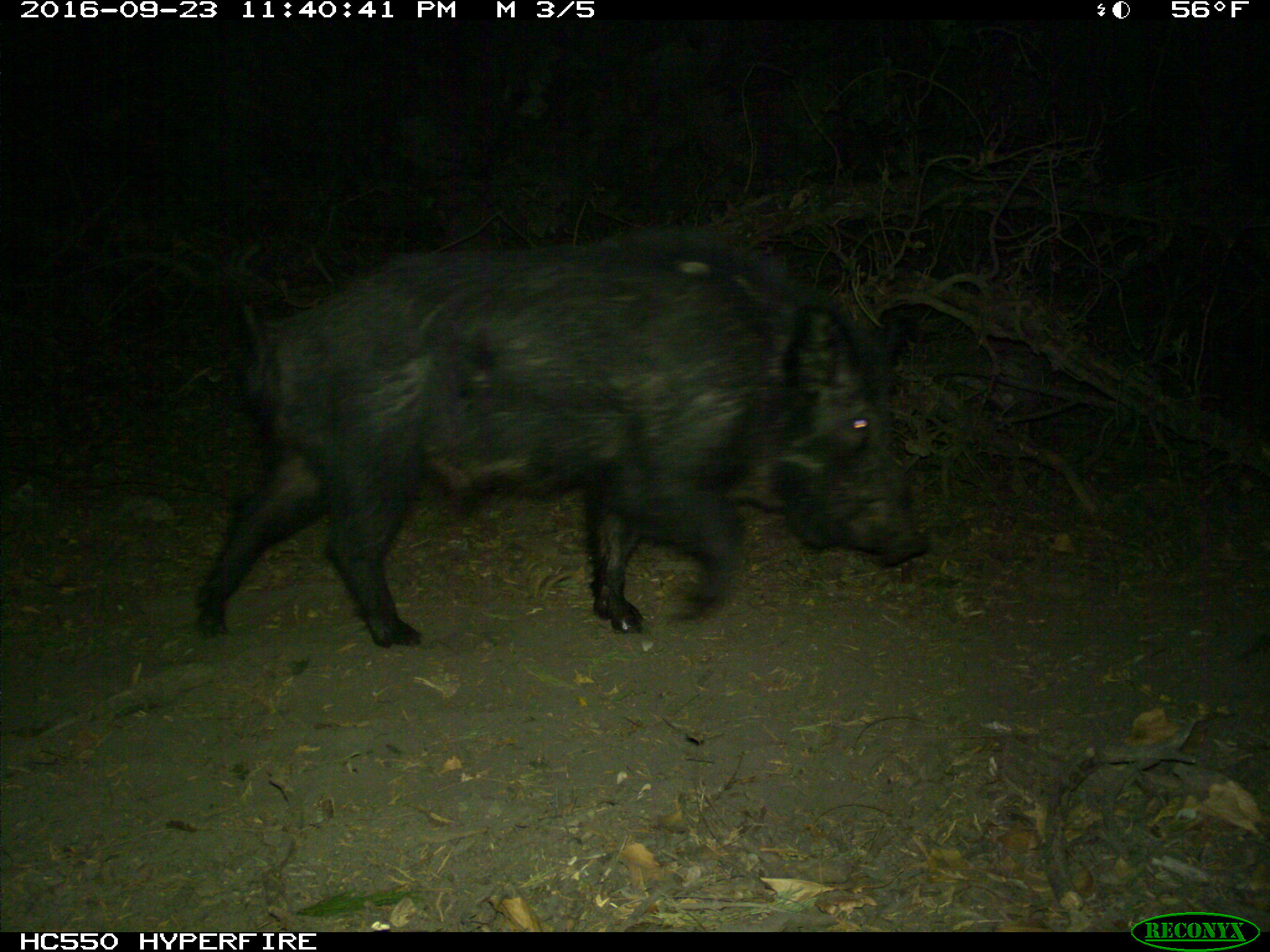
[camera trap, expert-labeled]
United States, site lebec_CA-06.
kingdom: Animalia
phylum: Chordata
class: Mammalia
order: Artiodactyla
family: Suidae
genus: Sus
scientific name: Sus scrofa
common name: wild boar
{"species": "Sus scrofa (wild boar)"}